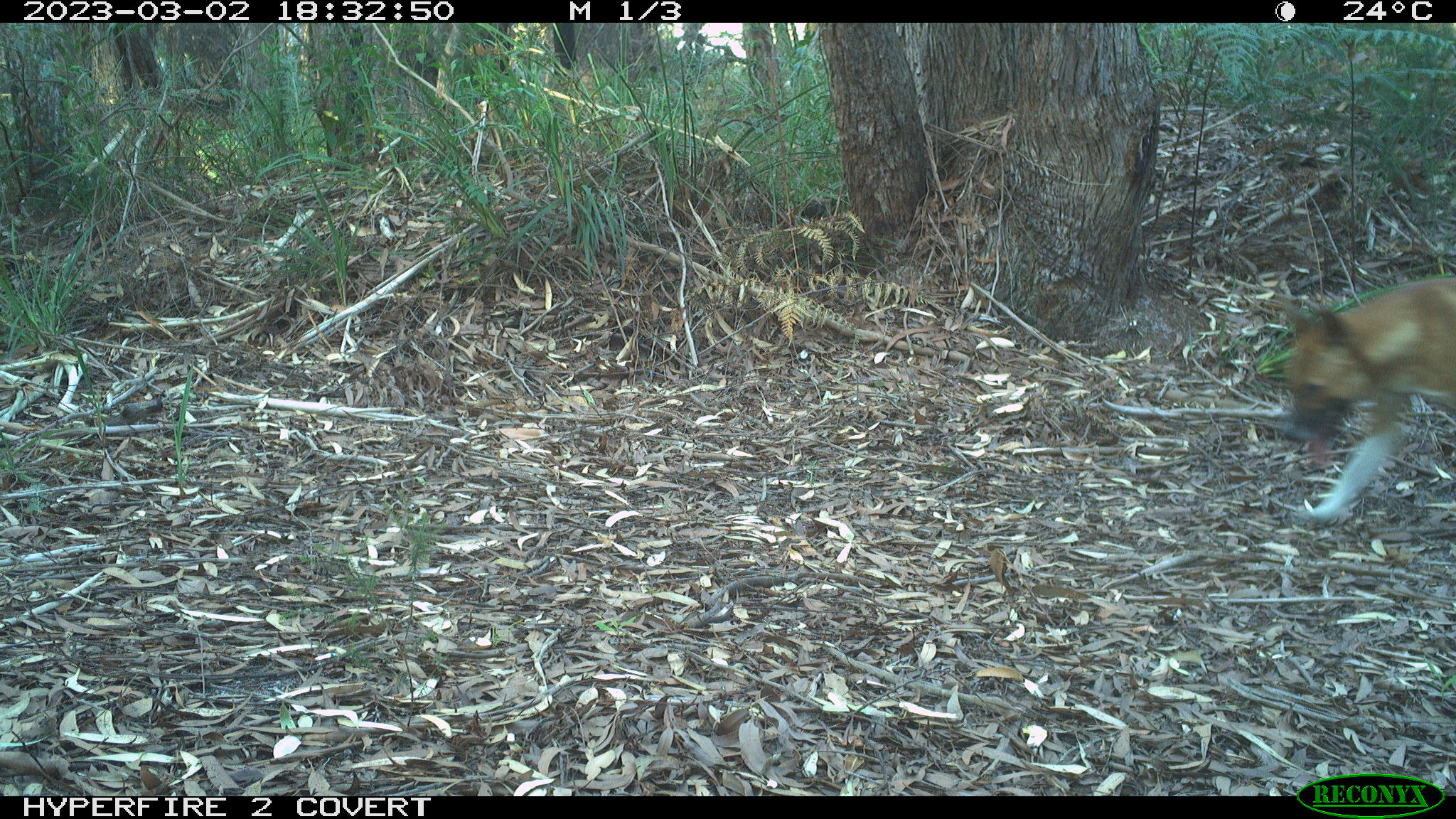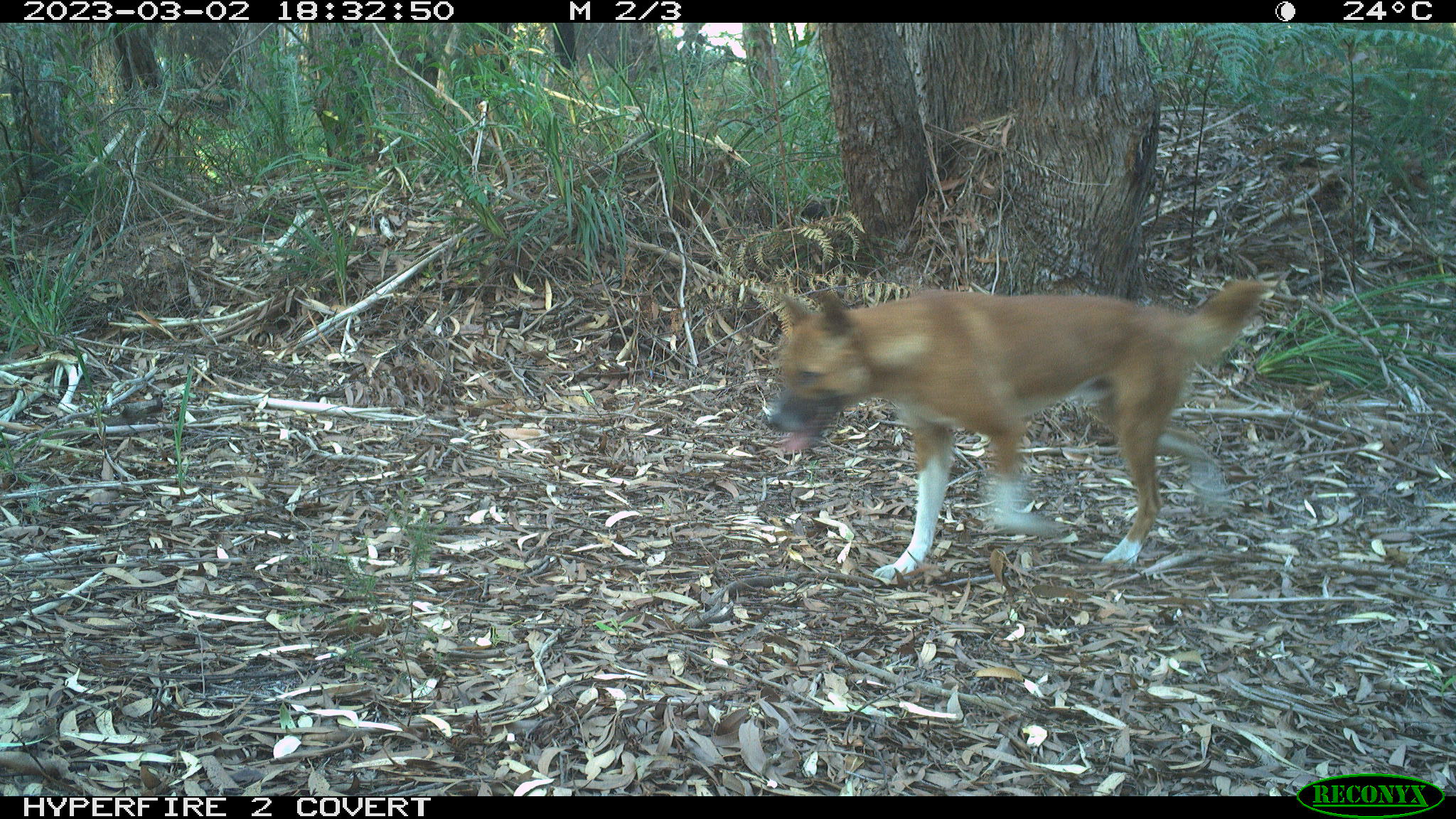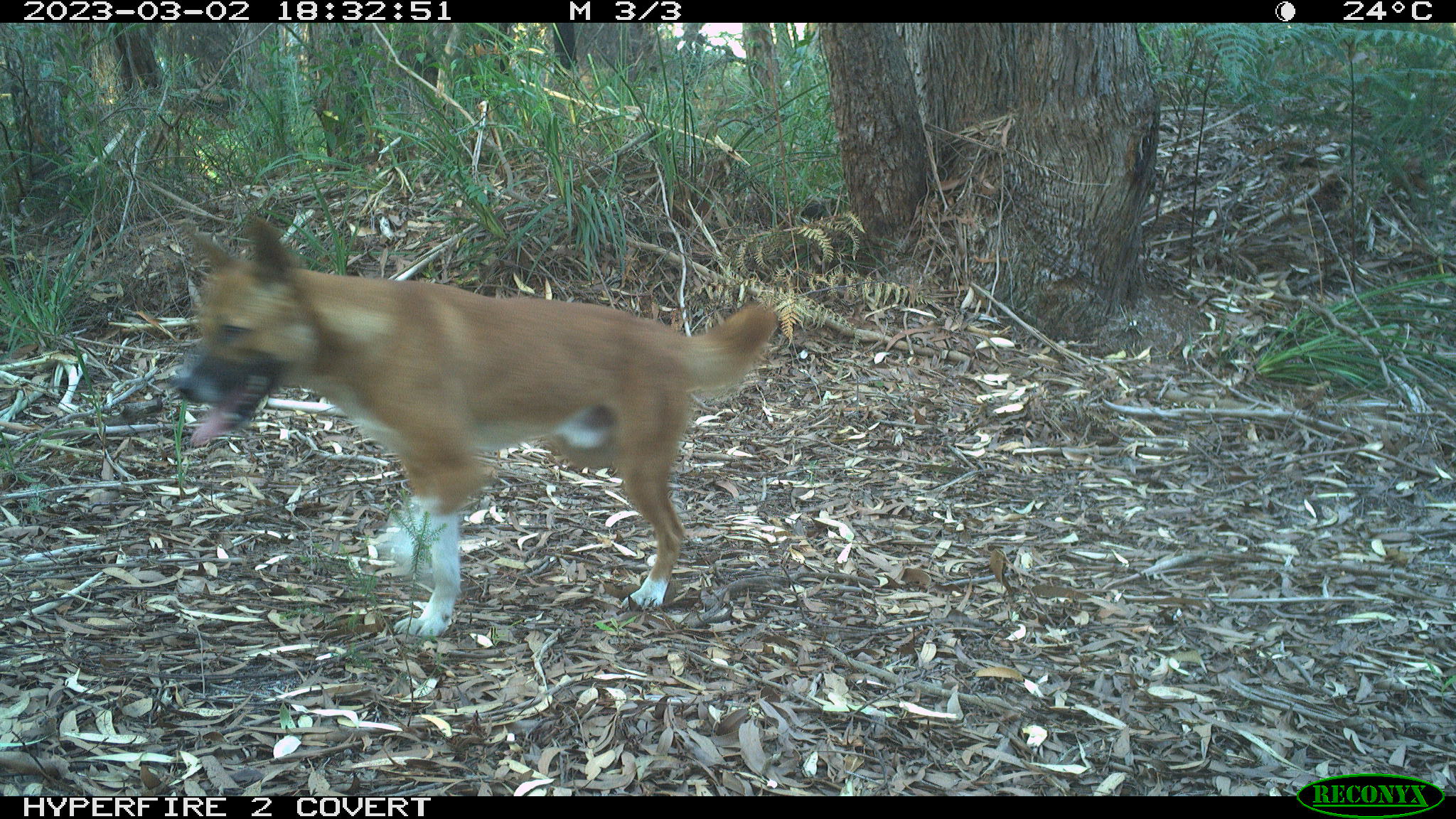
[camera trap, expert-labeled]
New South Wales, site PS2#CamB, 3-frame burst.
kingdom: Animalia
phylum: Chordata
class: Mammalia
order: Carnivora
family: Canidae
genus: Canis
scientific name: Canis familiaris dingo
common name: dingo